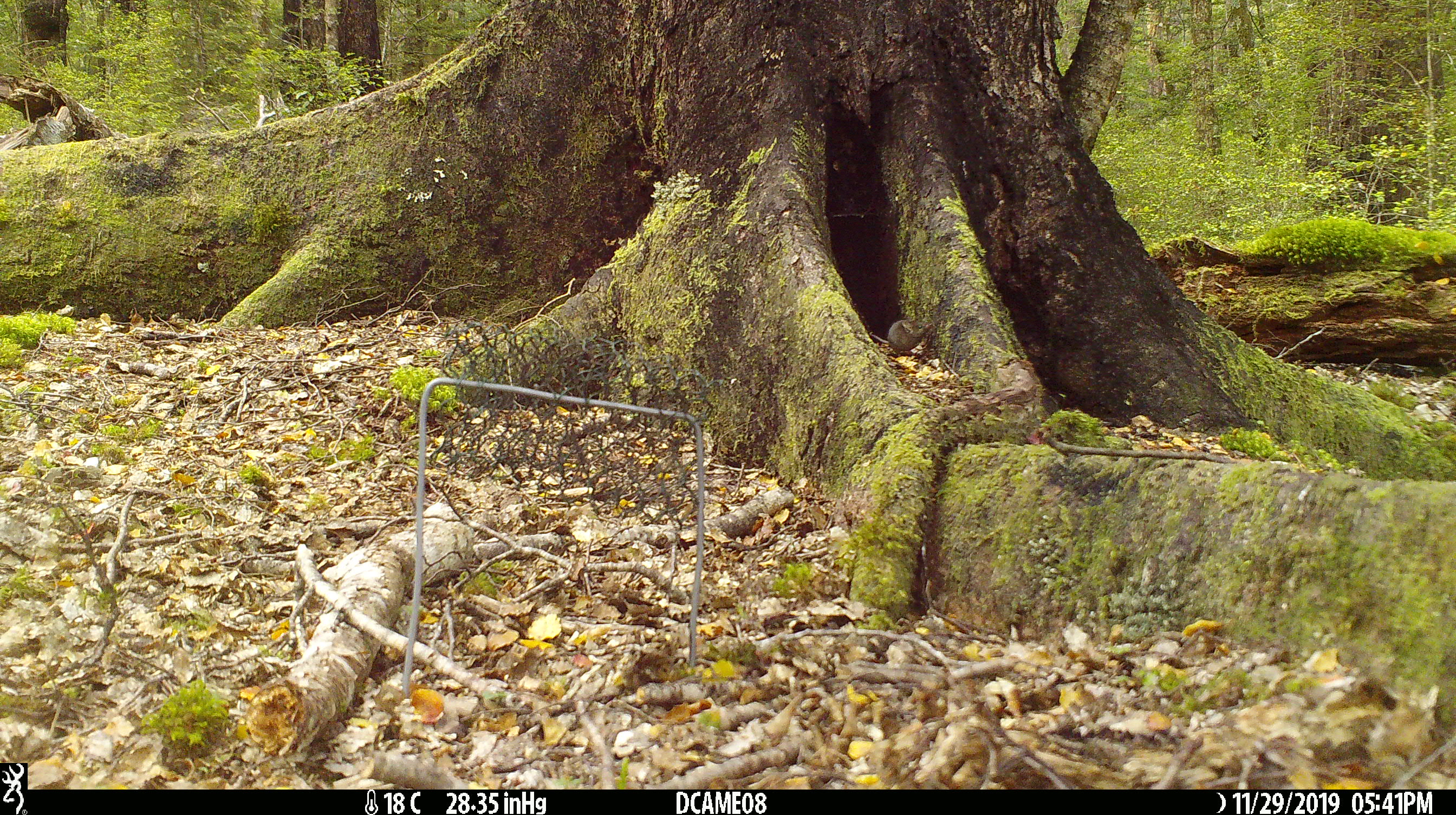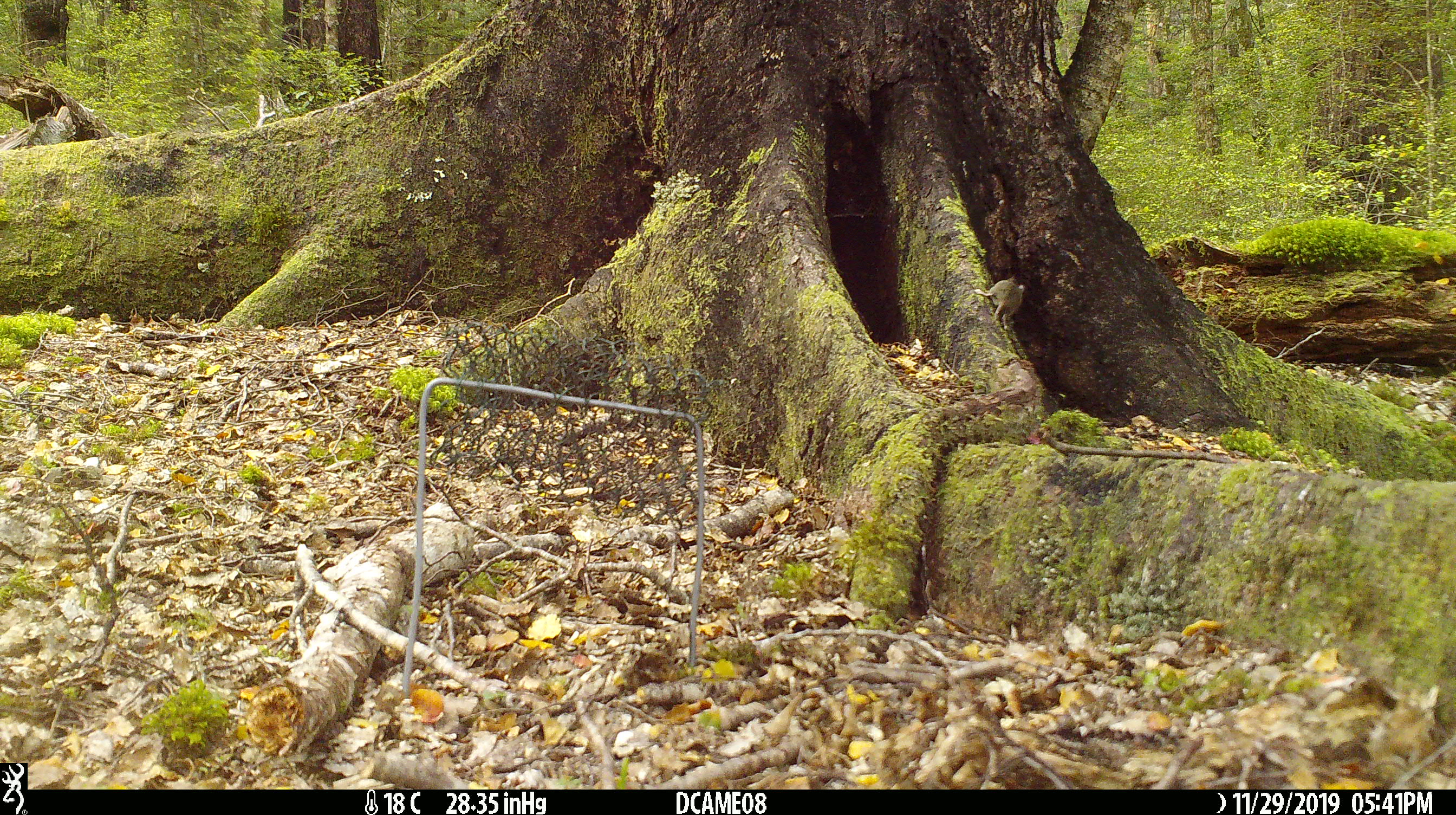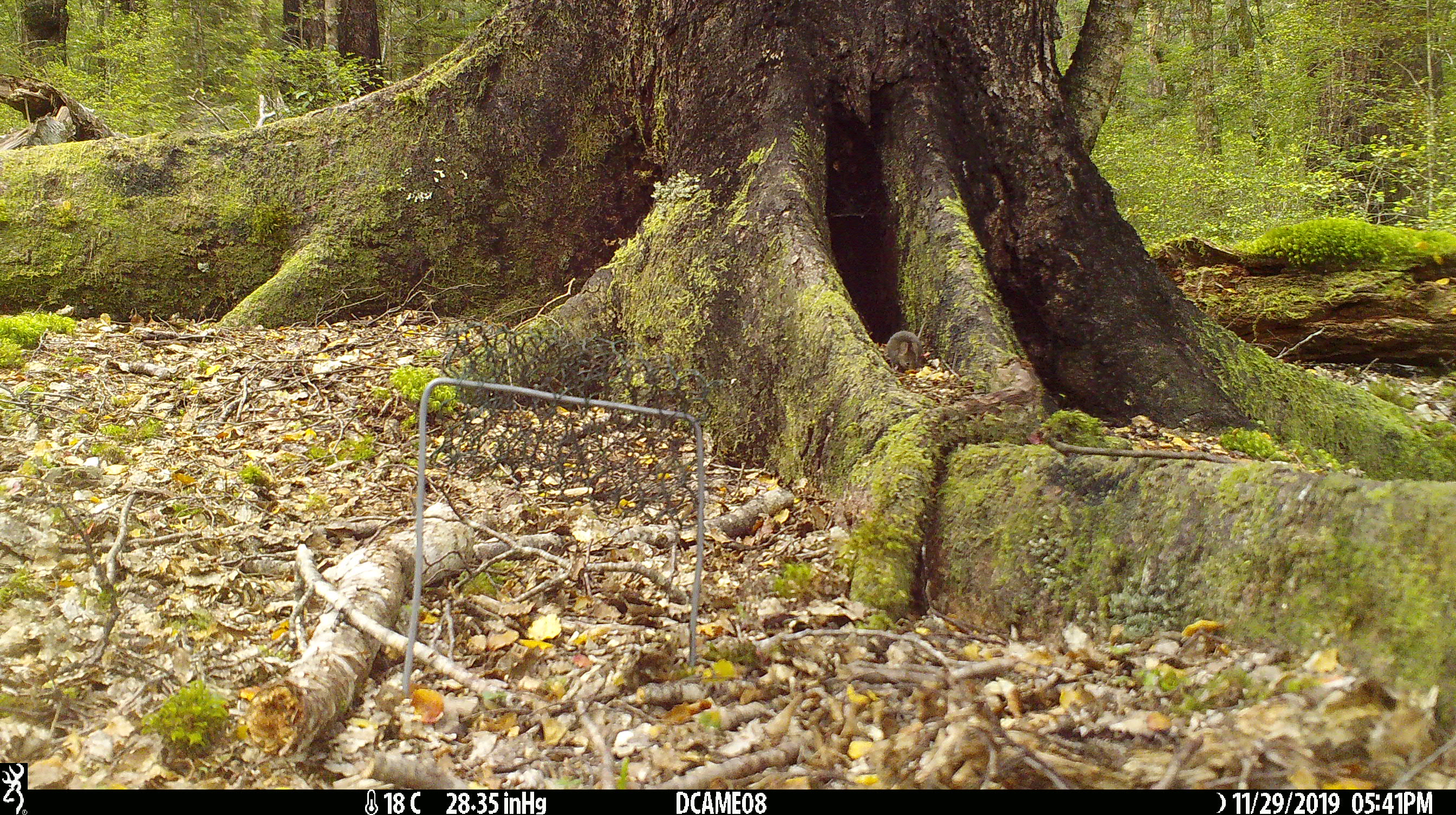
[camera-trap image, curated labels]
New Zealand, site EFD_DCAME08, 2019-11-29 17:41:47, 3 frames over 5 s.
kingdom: Animalia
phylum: Chordata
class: Mammalia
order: Rodentia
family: Muridae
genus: Mus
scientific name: Mus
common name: mouse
Mouse (Mus).